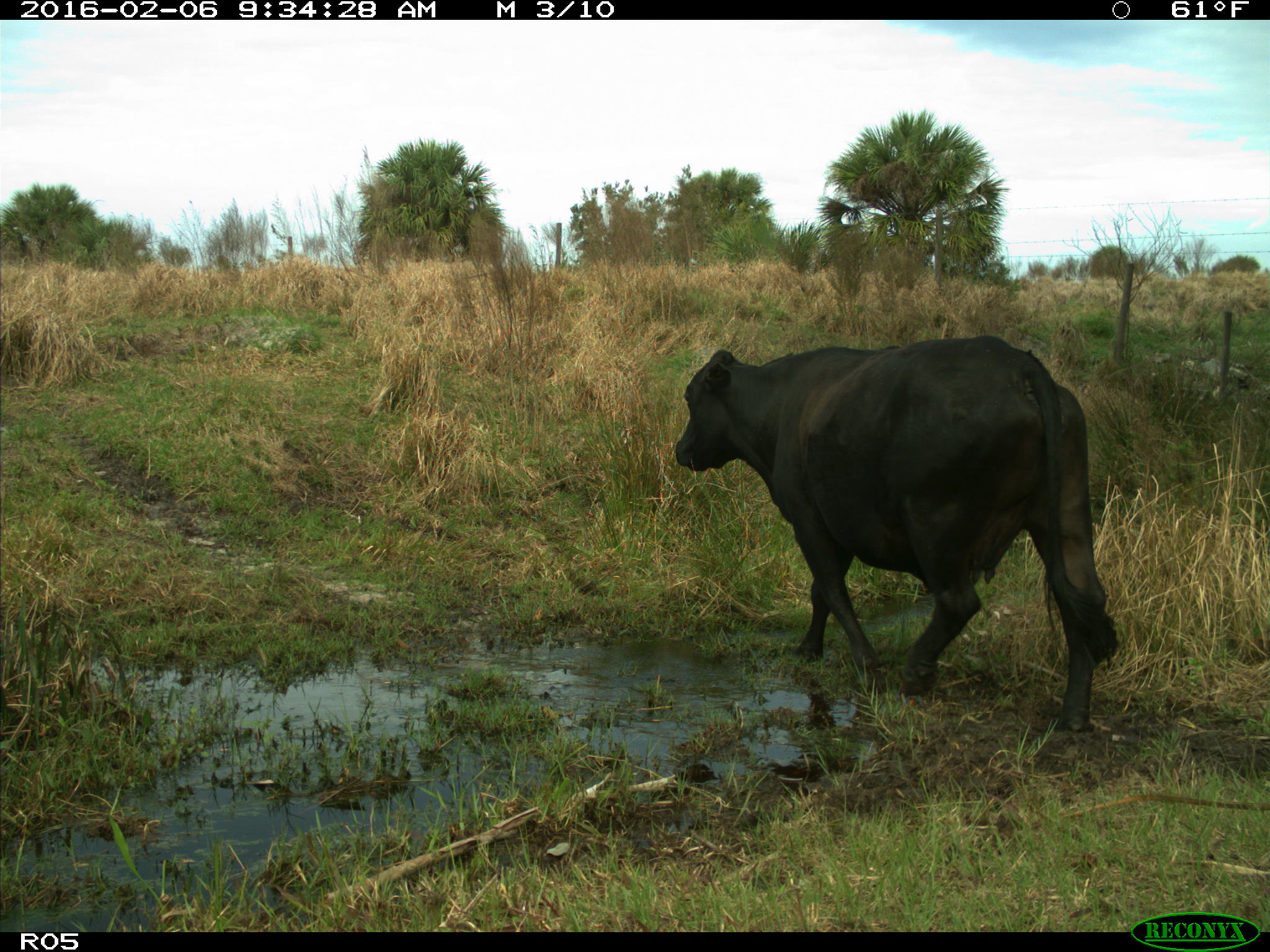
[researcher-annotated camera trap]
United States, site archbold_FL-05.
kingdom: Animalia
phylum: Chordata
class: Mammalia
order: Artiodactyla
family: Bovidae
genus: Bos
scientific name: Bos taurus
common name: domestic cow